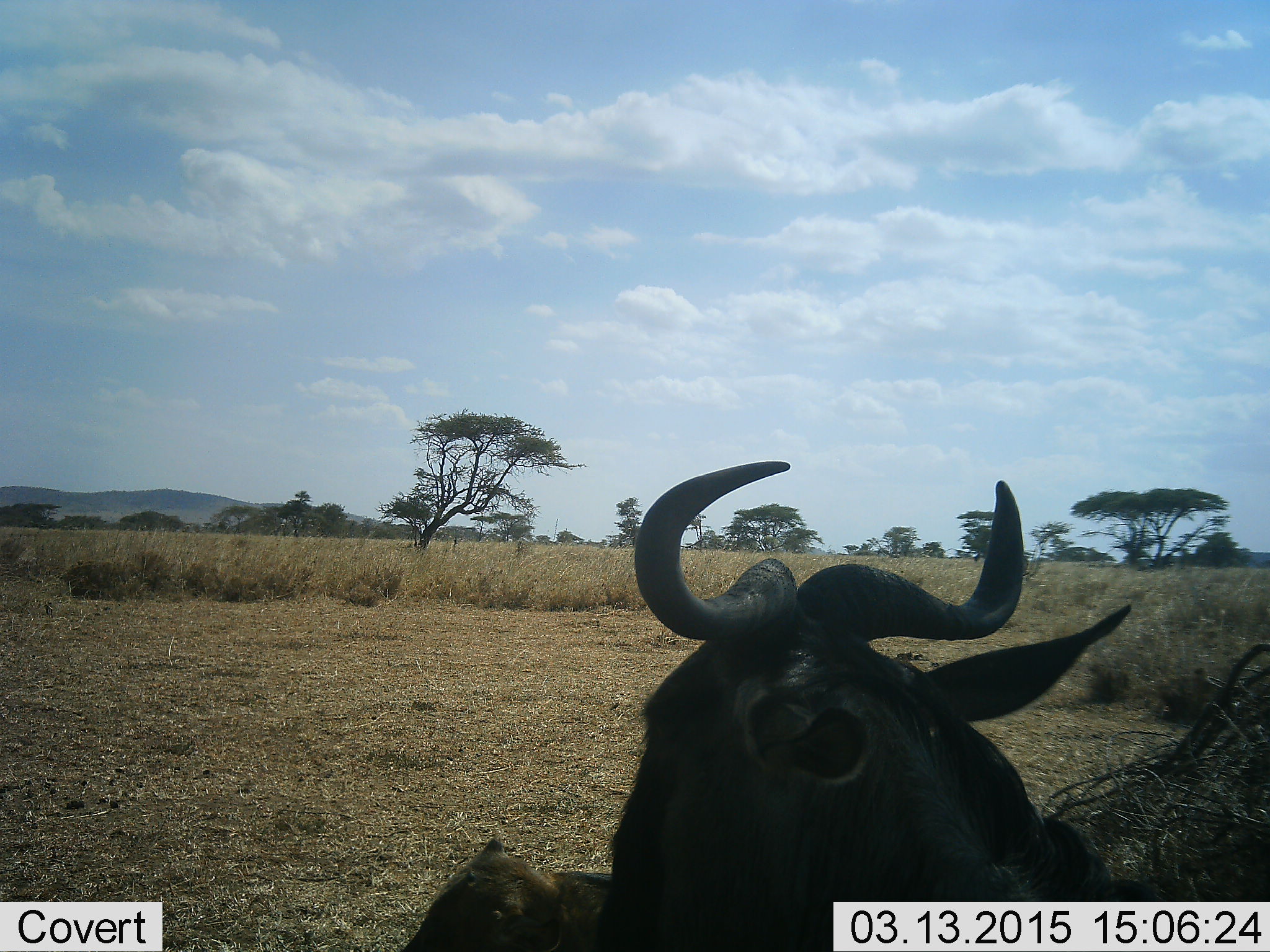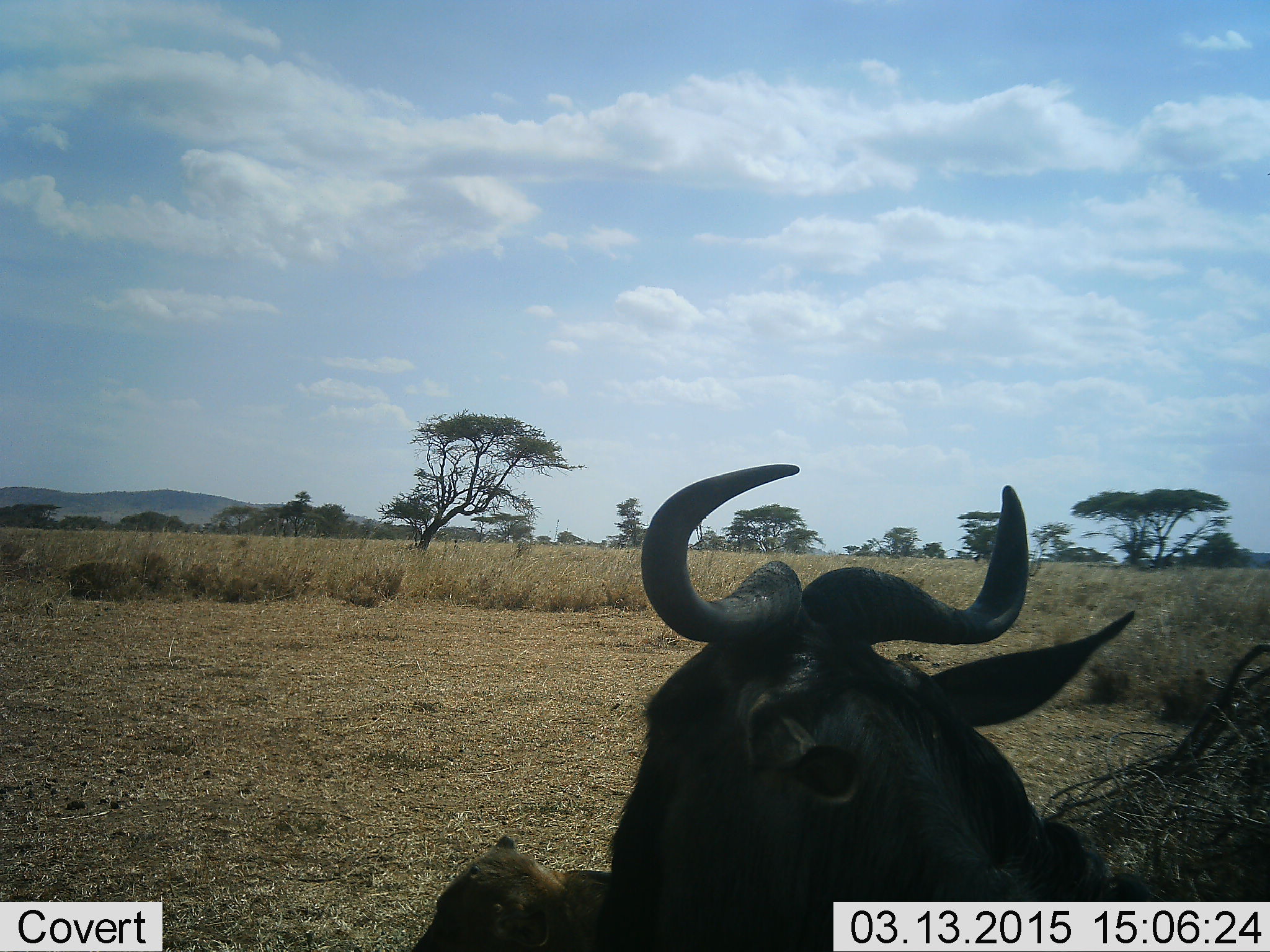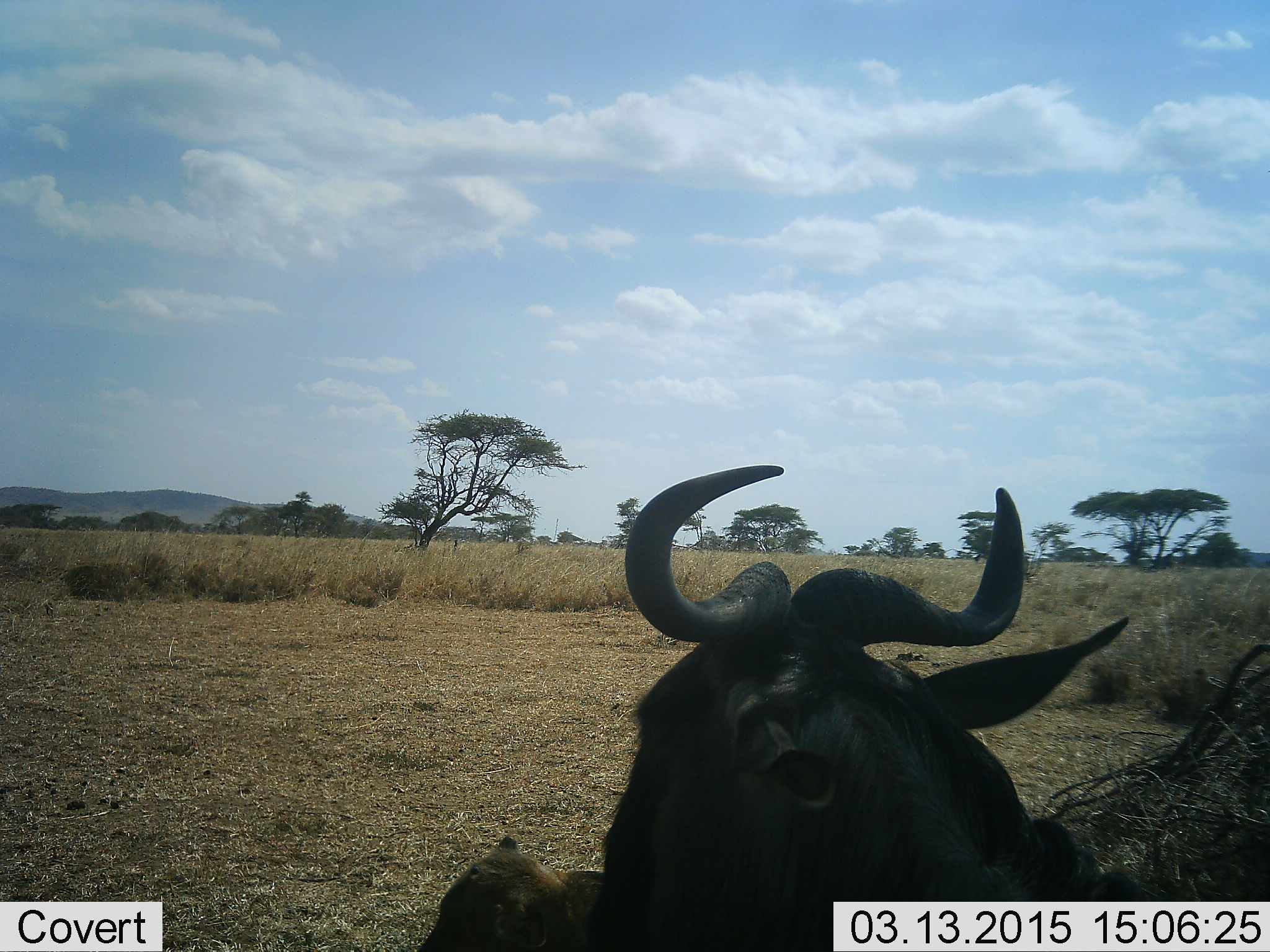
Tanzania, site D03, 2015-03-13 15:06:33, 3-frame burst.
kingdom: Animalia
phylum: Chordata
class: Mammalia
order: Artiodactyla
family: Bovidae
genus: Connochaetes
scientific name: Connochaetes taurinus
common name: blue wildebeest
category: wildebeest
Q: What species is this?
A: Wildebeest (blue wildebeest) (Connochaetes taurinus).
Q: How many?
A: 1.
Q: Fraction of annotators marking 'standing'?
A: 10%.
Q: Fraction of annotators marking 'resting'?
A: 90%.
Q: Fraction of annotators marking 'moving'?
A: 0%.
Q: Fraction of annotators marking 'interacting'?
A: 0%.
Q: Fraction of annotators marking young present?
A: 20%.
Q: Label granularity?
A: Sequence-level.